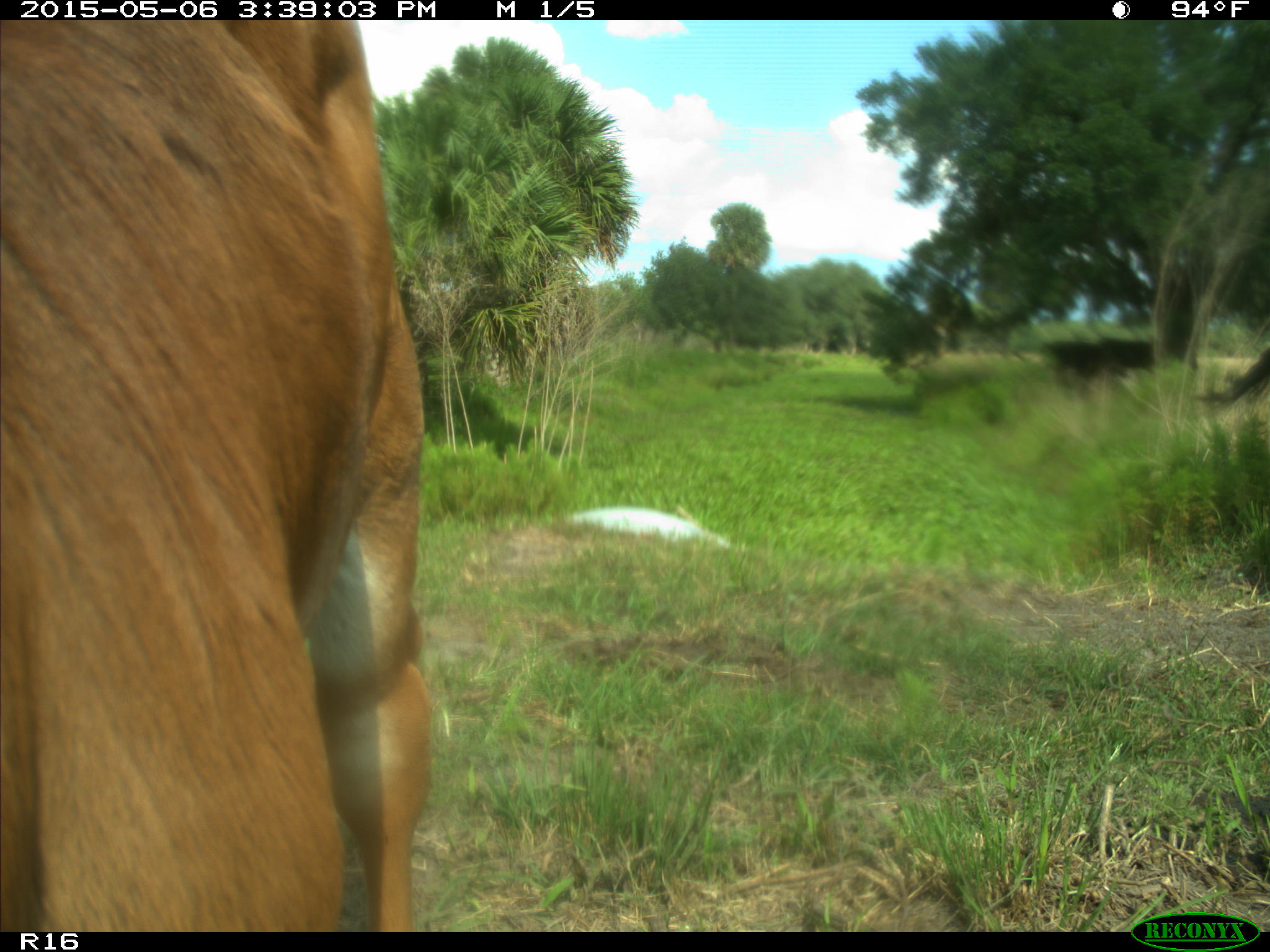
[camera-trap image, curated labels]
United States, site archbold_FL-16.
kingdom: Animalia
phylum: Chordata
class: Mammalia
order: Artiodactyla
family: Bovidae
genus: Bos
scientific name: Bos taurus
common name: domestic cow